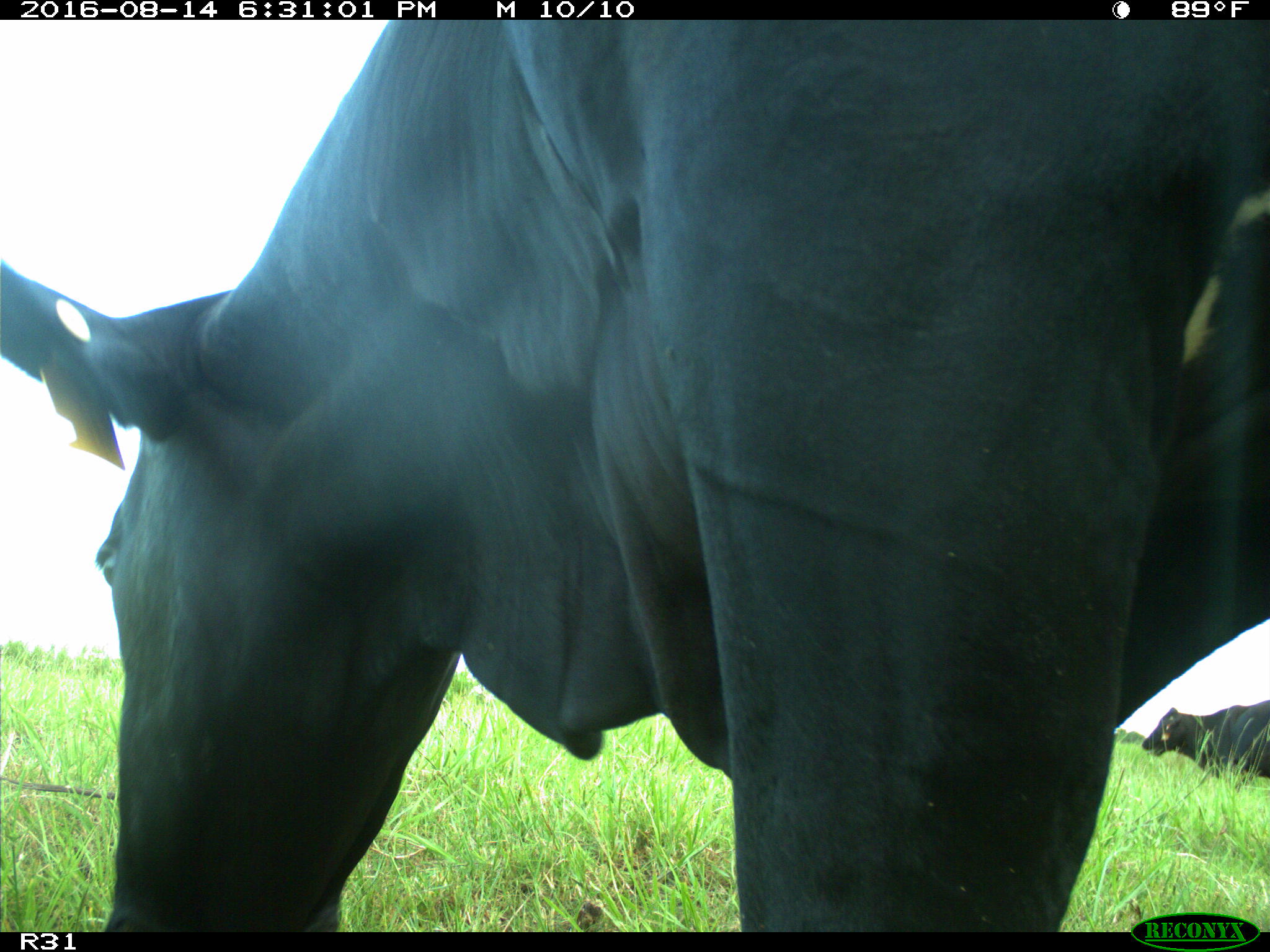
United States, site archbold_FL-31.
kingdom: Animalia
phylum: Chordata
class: Mammalia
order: Artiodactyla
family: Bovidae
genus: Bos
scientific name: Bos taurus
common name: domestic cow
Bos taurus (domestic cow).